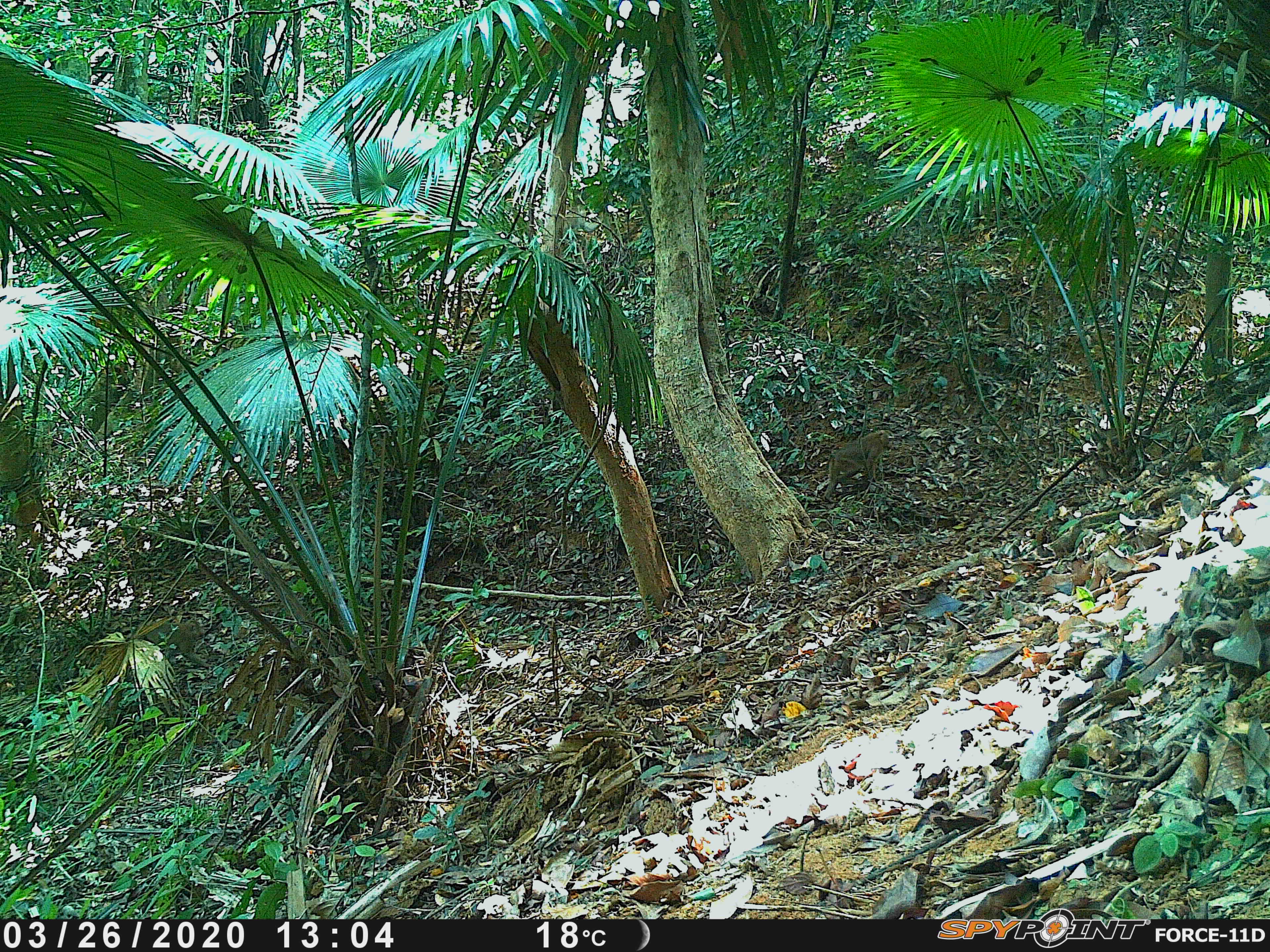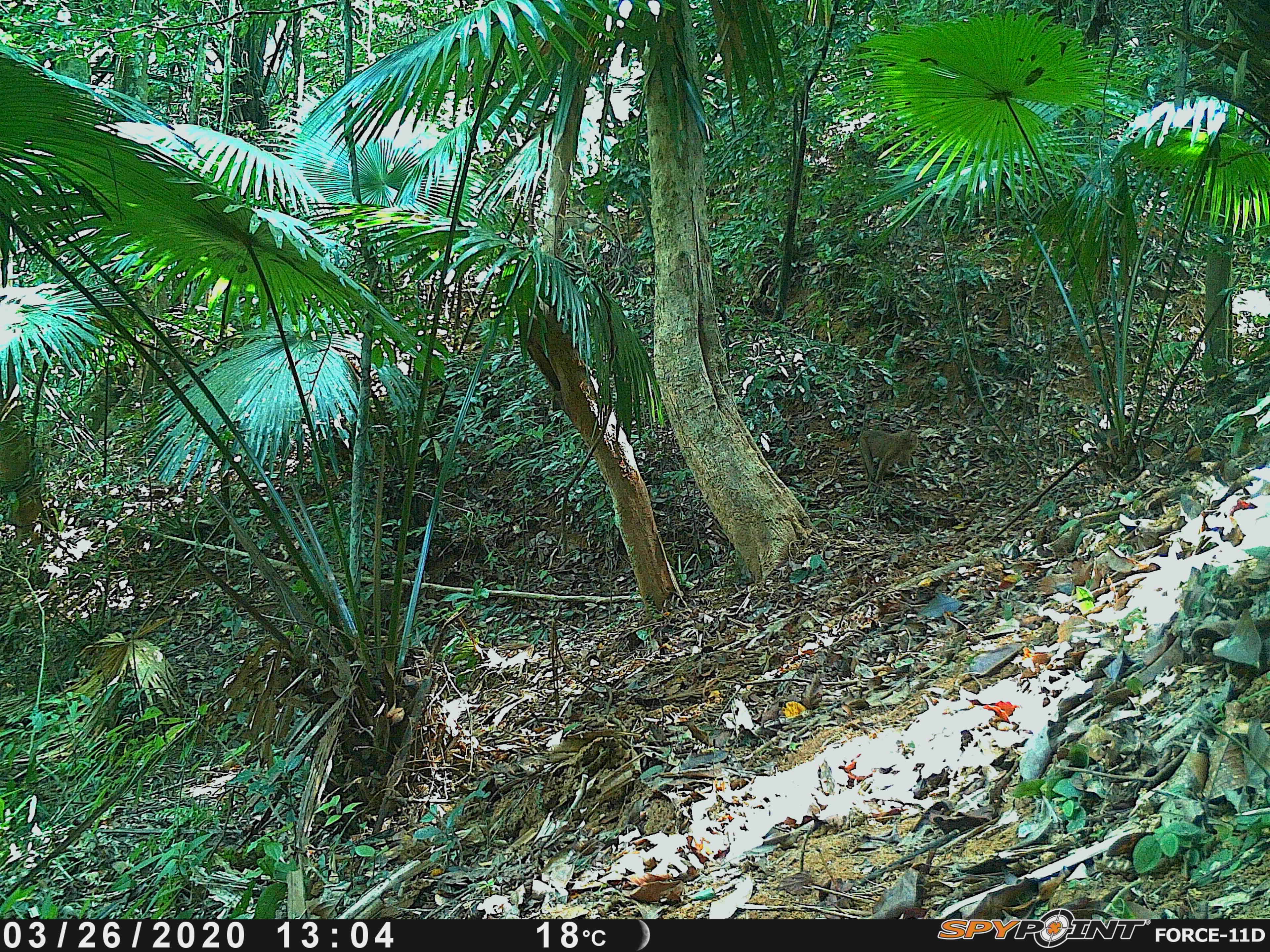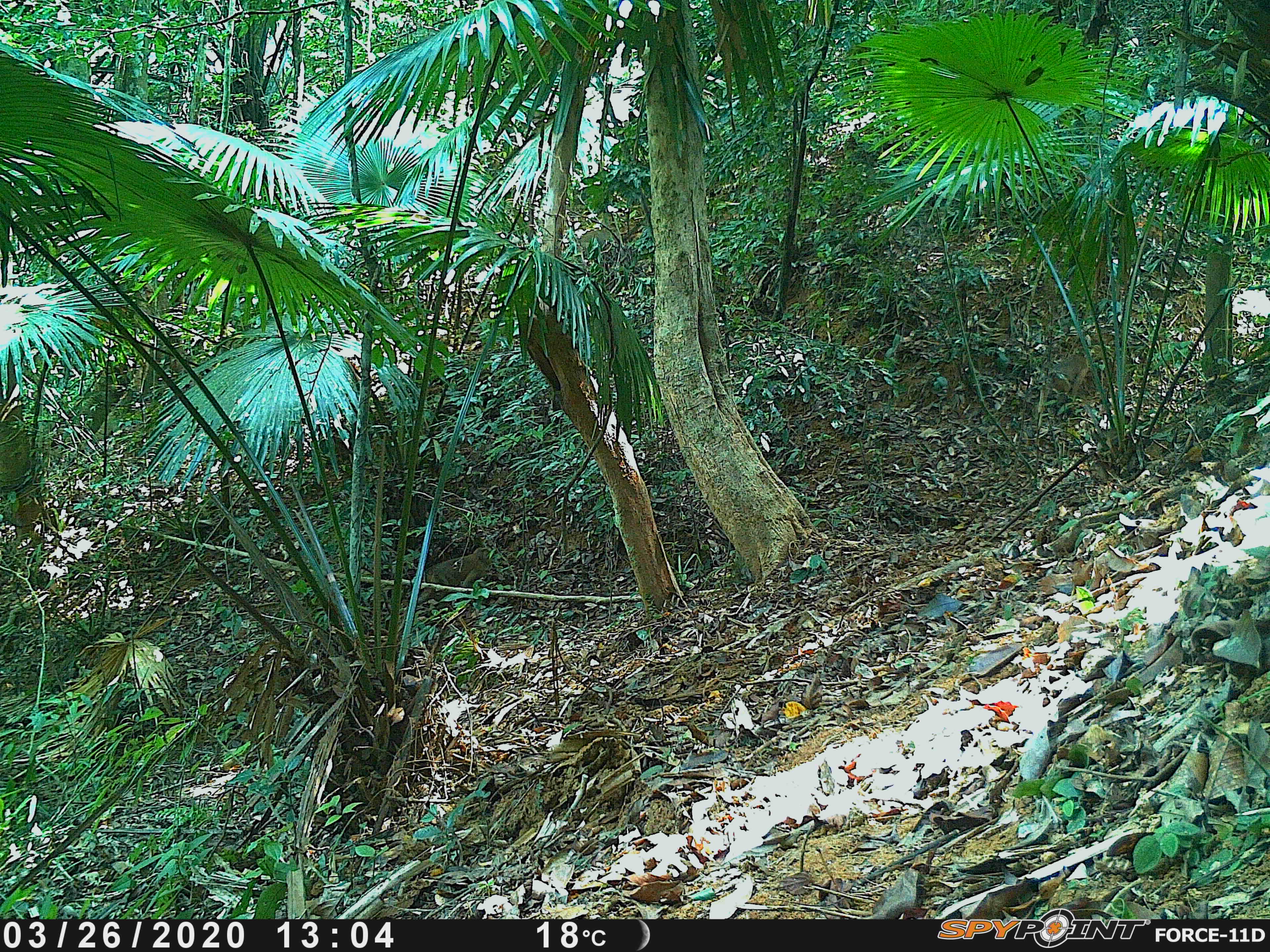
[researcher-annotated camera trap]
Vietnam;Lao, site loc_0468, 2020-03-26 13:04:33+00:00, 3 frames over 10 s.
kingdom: Animalia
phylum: Chordata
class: Mammalia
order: Primates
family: Cercopithecidae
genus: Macaca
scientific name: Macaca nemestrina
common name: pig-tailed macaque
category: pig tailed macaque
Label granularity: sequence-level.